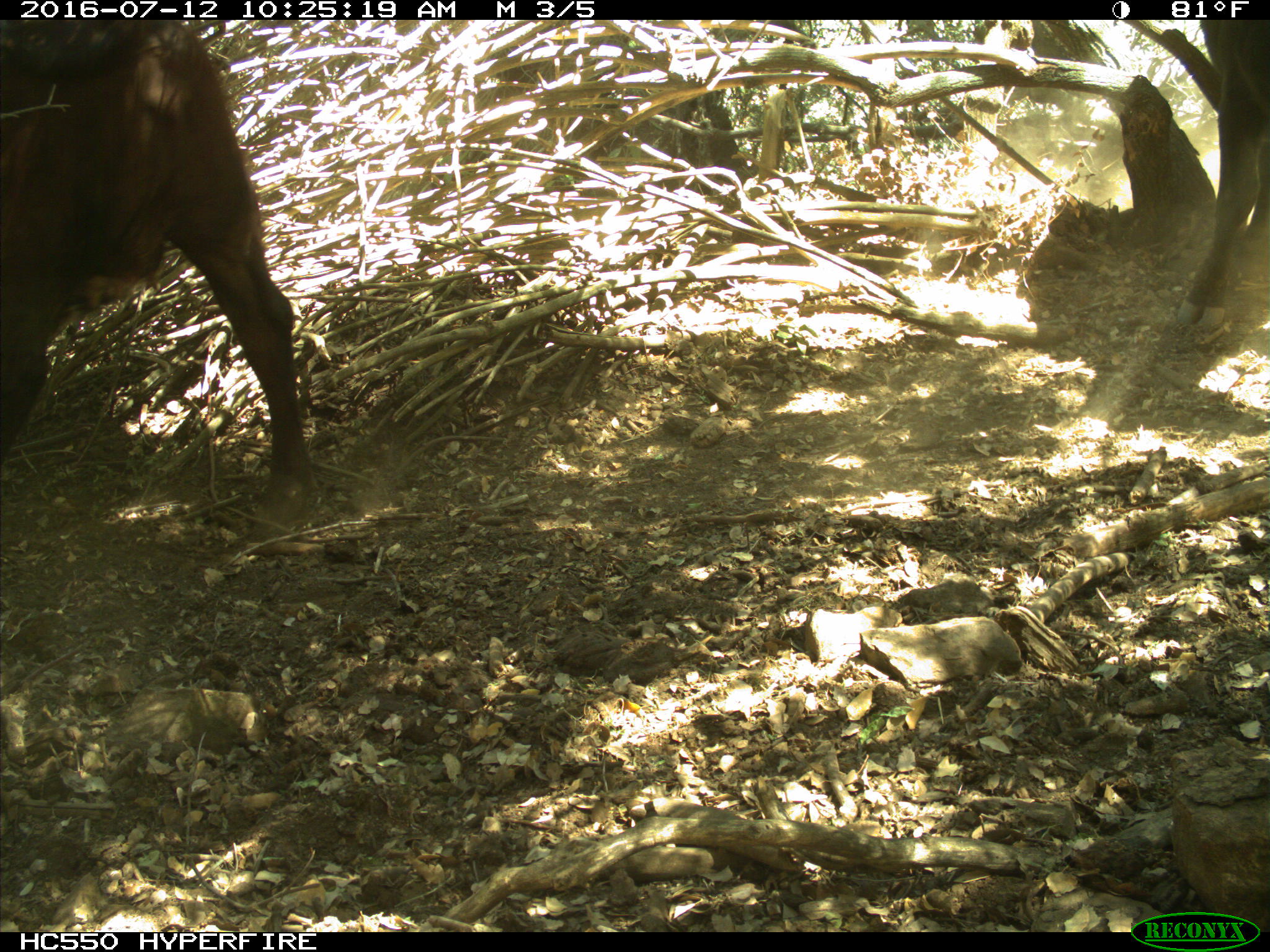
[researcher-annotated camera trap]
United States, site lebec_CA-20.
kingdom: Animalia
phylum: Chordata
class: Mammalia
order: Artiodactyla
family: Bovidae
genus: Bos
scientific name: Bos taurus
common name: domestic cow